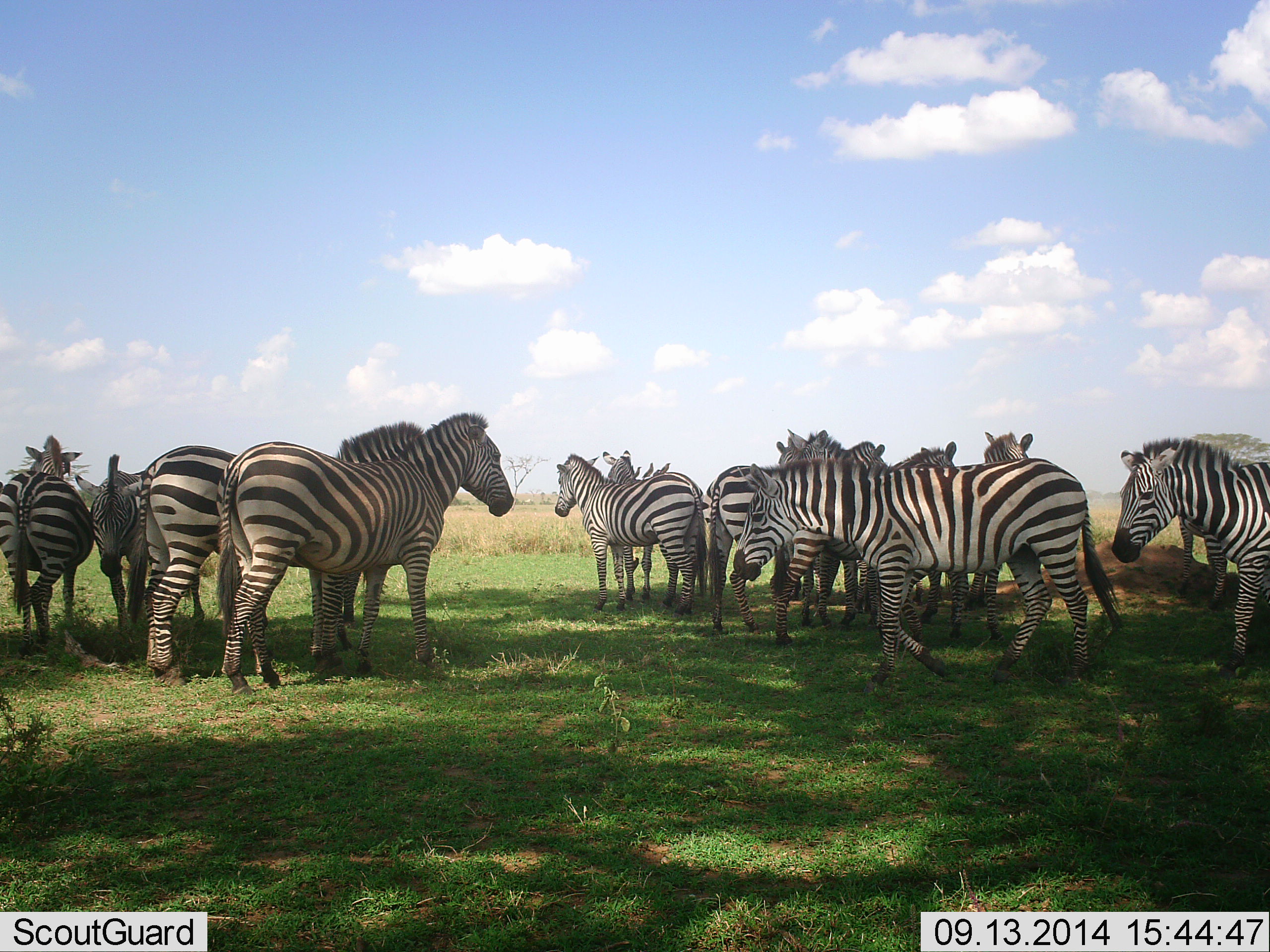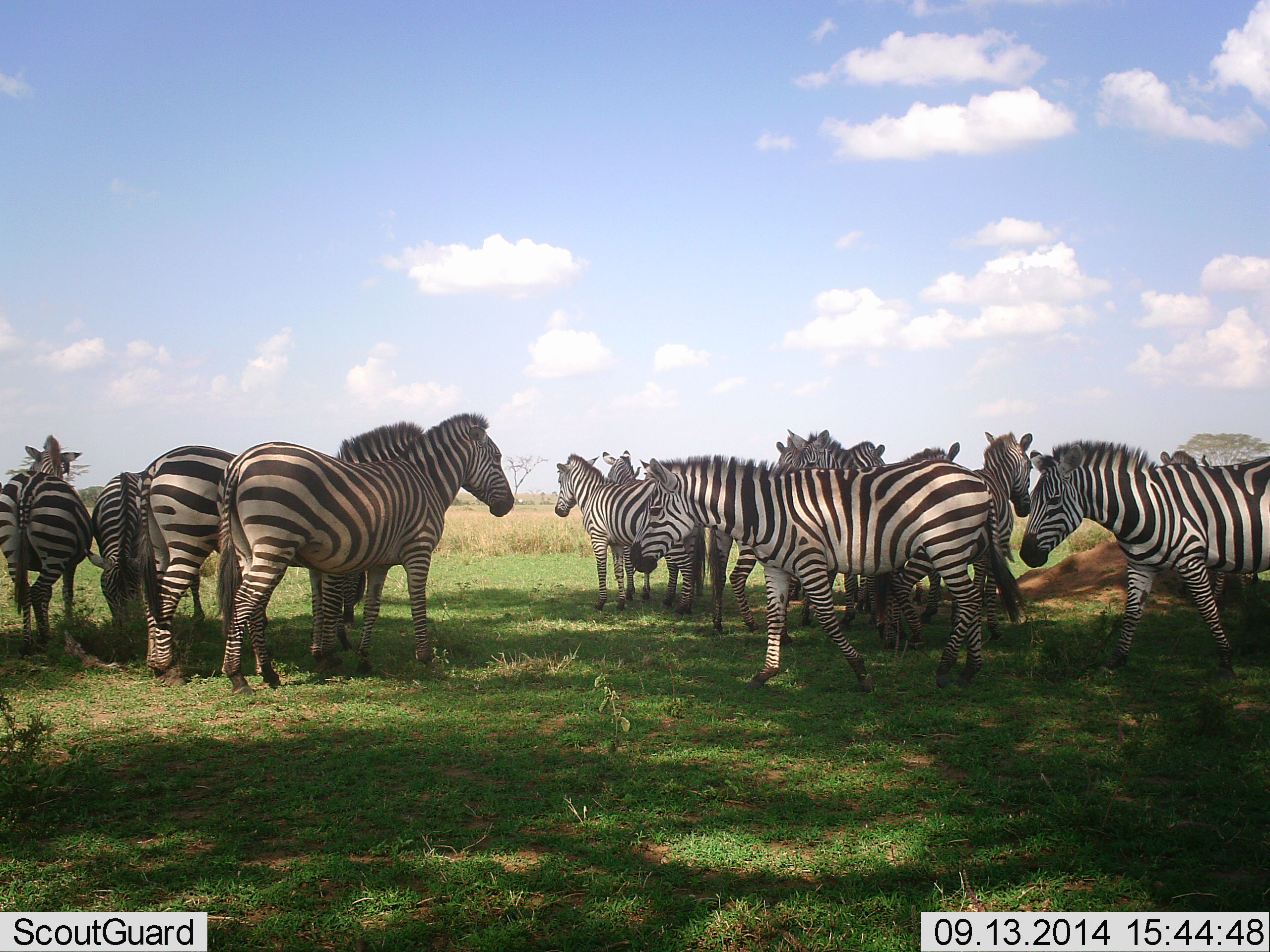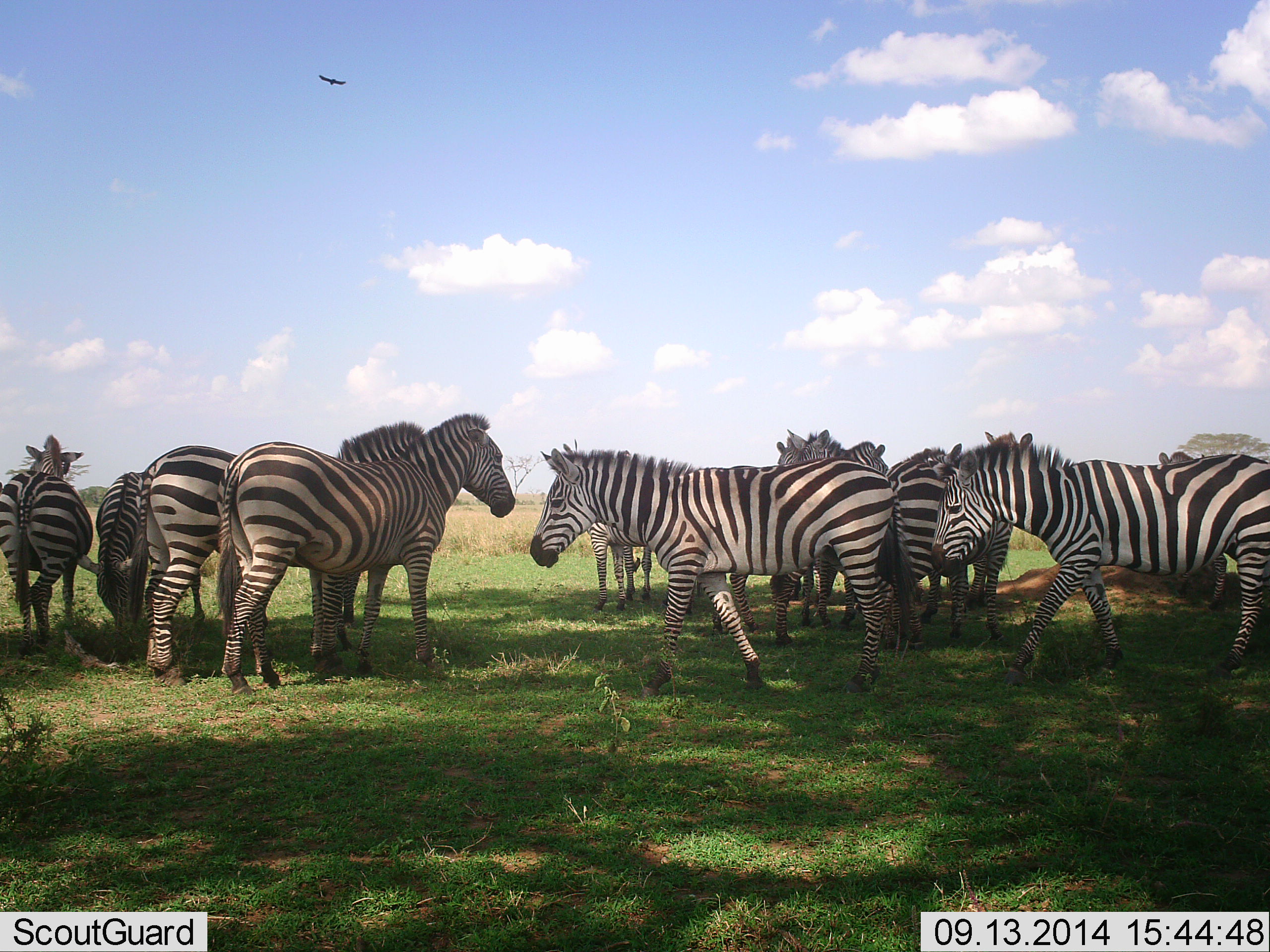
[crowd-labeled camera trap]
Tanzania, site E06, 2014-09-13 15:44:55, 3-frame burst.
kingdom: Animalia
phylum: Chordata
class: Mammalia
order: Perissodactyla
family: Equidae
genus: Equus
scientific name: Equus quagga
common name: plains zebra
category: zebra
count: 11-50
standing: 79%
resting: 7%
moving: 79%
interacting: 14%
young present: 0%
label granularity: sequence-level